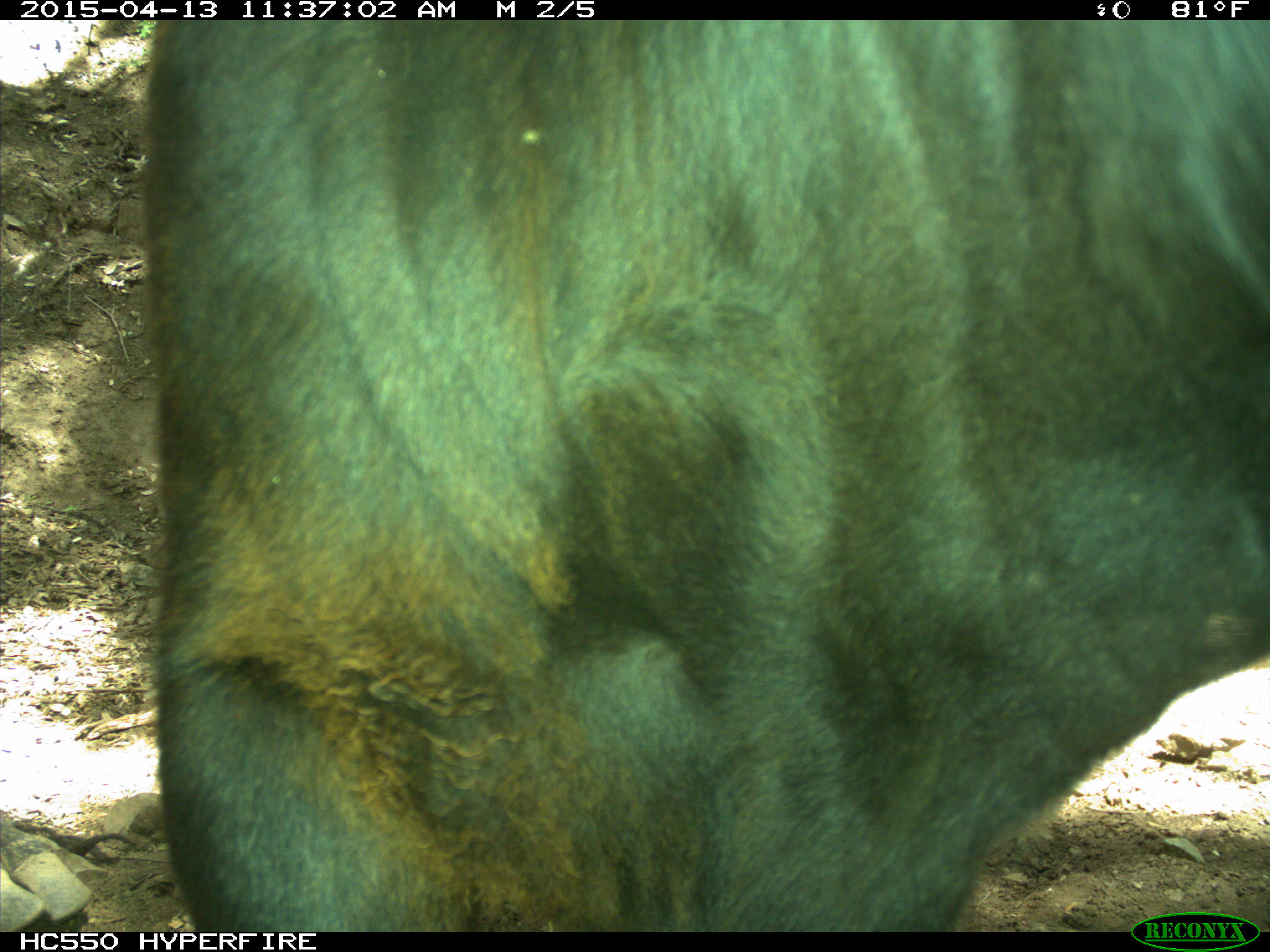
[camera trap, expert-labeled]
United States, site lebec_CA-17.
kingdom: Animalia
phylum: Chordata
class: Mammalia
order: Artiodactyla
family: Bovidae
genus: Bos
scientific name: Bos taurus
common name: domestic cow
Bos taurus (domestic cow).